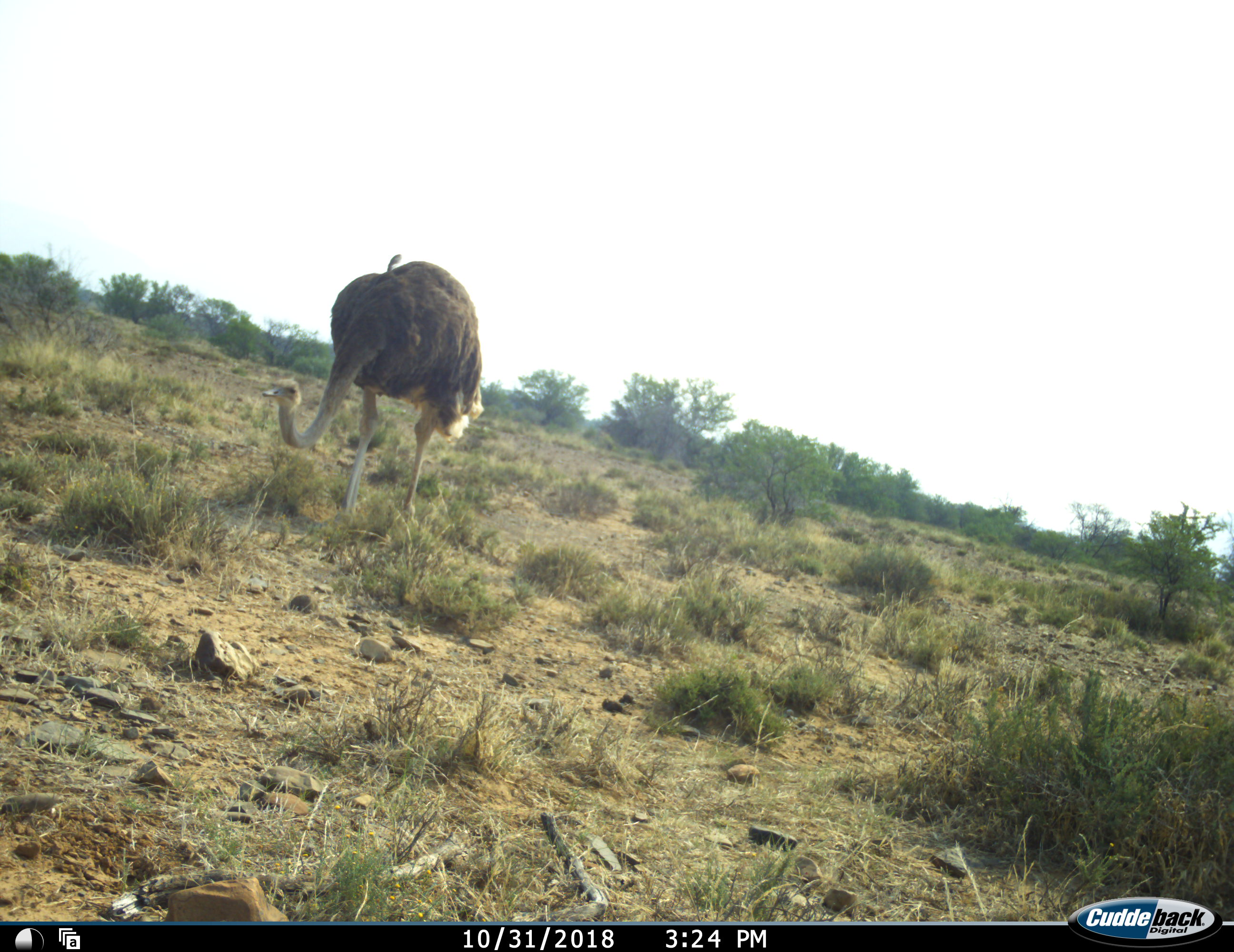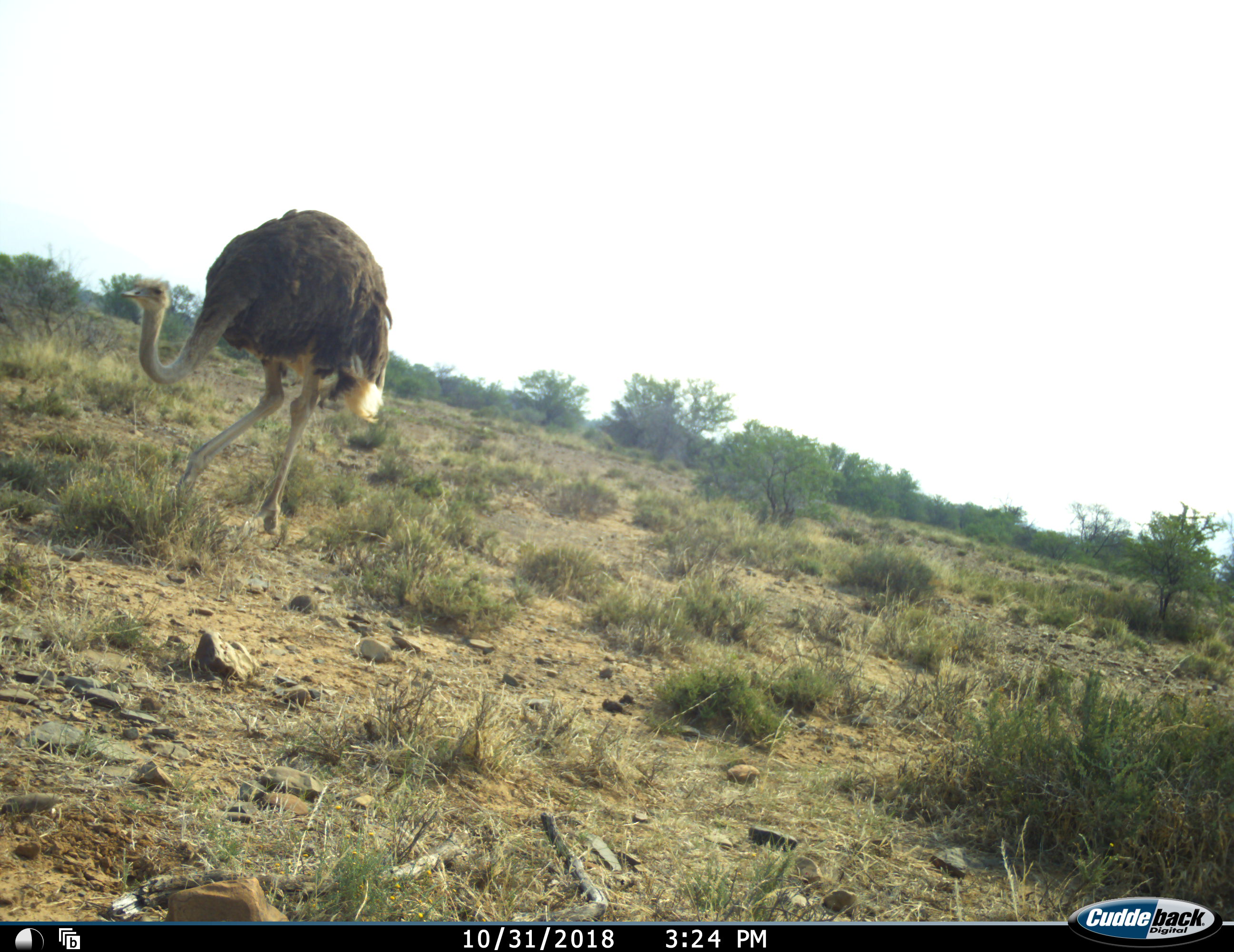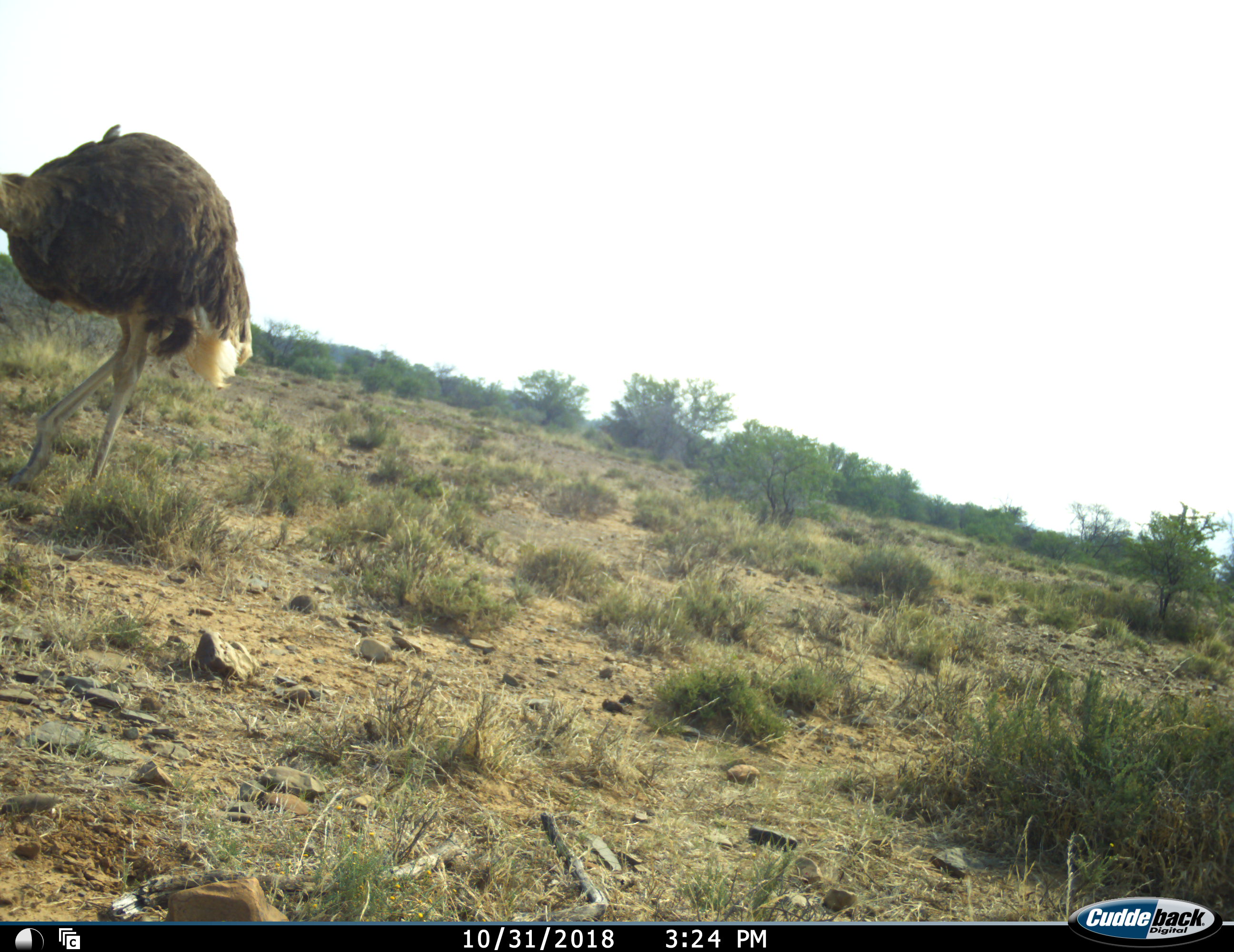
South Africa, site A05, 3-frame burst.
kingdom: Animalia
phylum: Chordata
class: Aves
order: Struthioniformes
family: Struthionidae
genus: Struthio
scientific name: Struthio camelus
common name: ostrich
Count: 1.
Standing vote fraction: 20%.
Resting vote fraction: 0%.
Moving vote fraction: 80%.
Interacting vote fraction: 0%.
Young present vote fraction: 0%.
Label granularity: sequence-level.